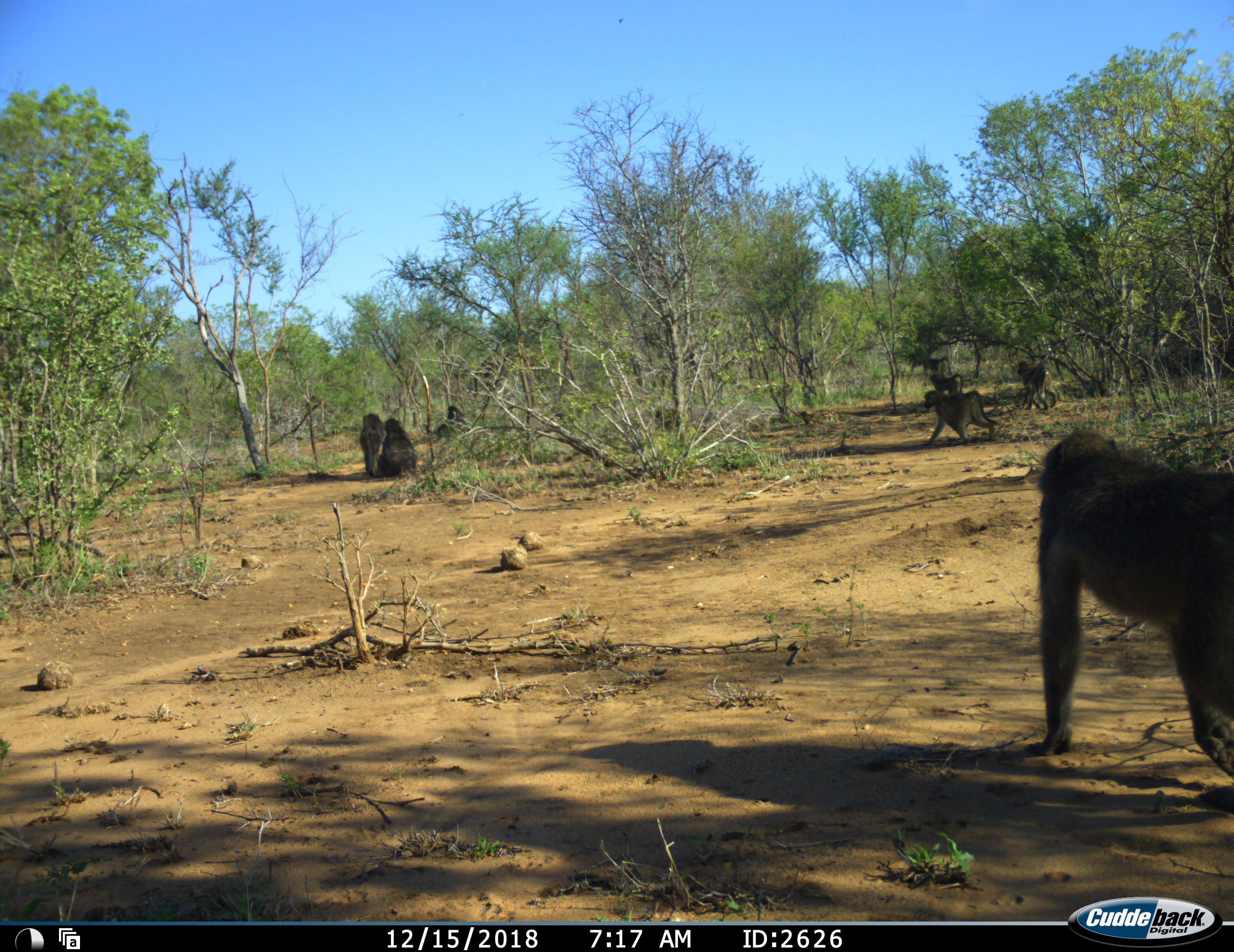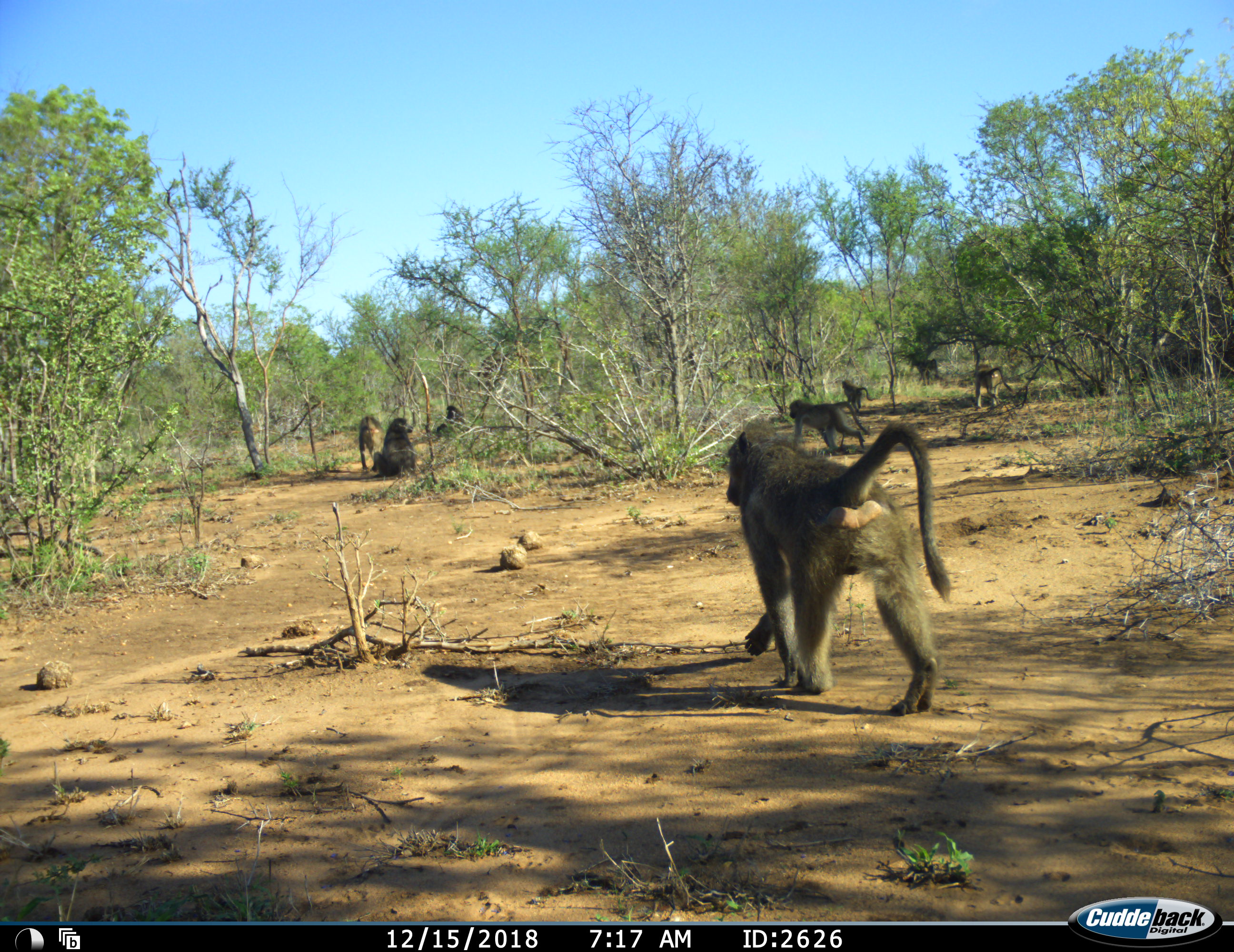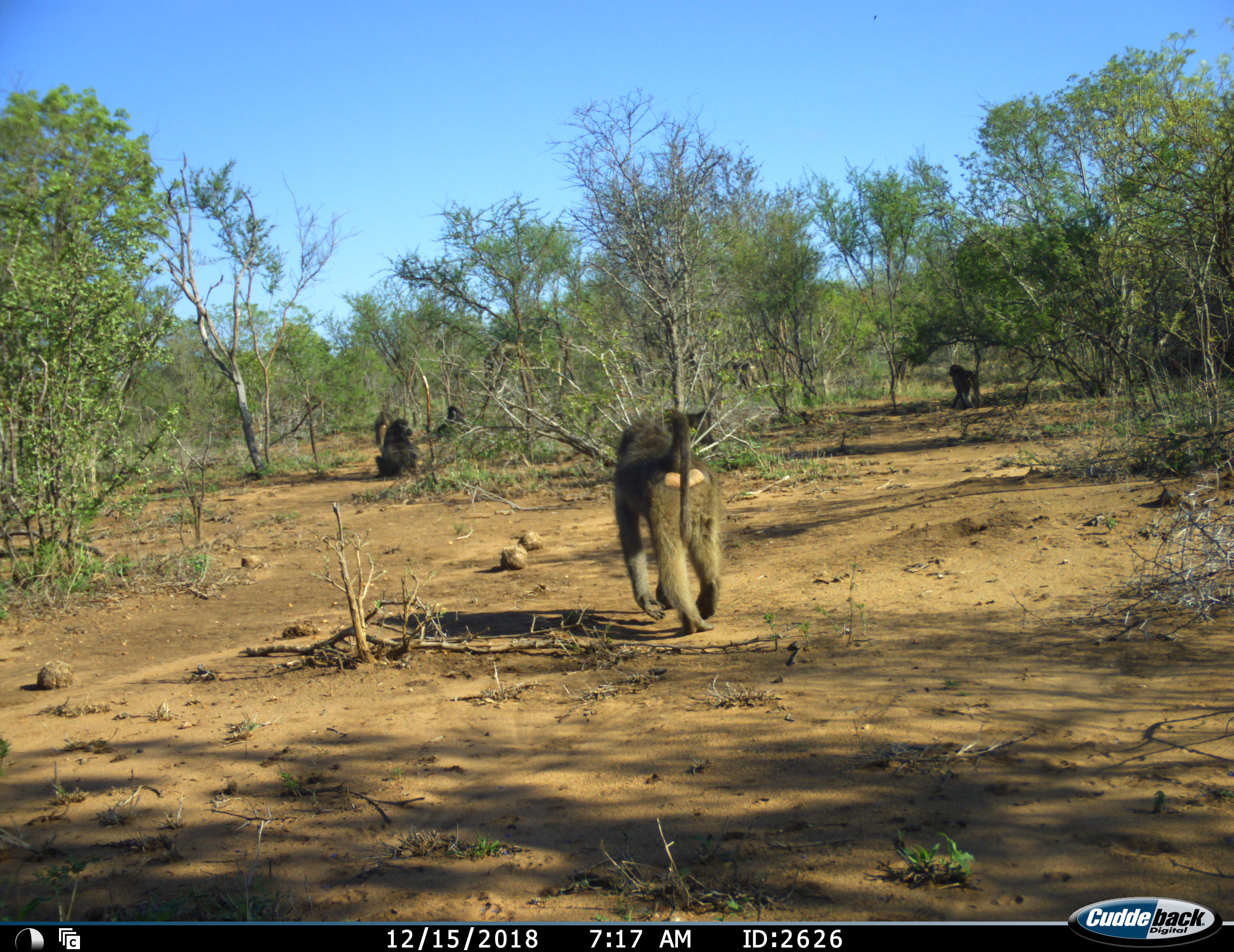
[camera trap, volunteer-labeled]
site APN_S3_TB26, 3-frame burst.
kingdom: Animalia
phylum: Chordata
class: Mammalia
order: Primates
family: Cercopithecidae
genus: Papio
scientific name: Papio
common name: baboon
Baboon (Papio), count 8. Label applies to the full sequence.